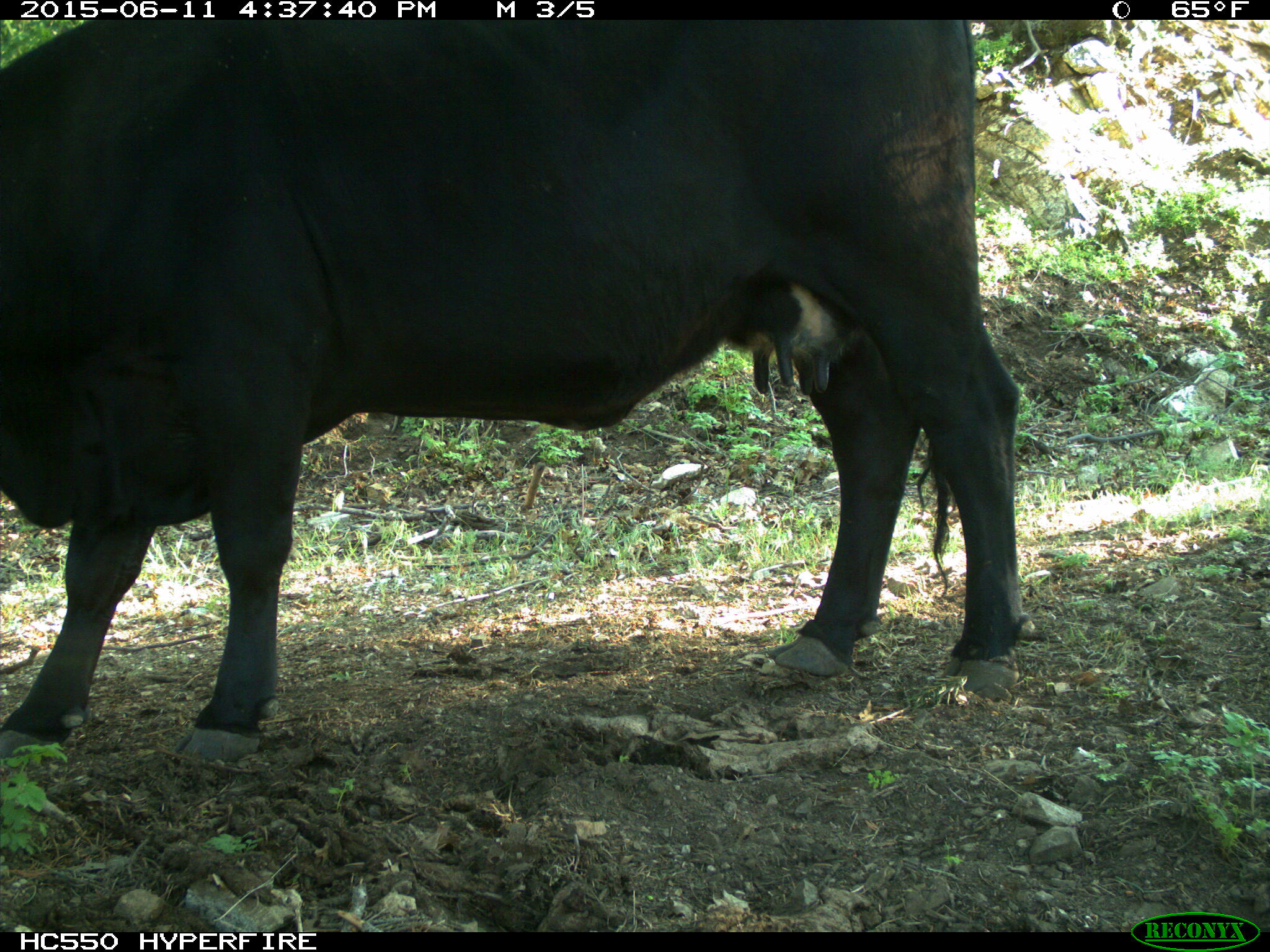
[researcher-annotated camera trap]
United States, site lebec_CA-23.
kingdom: Animalia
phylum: Chordata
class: Mammalia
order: Artiodactyla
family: Bovidae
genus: Bos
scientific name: Bos taurus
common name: domestic cow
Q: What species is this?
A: Bos taurus (domestic cow).